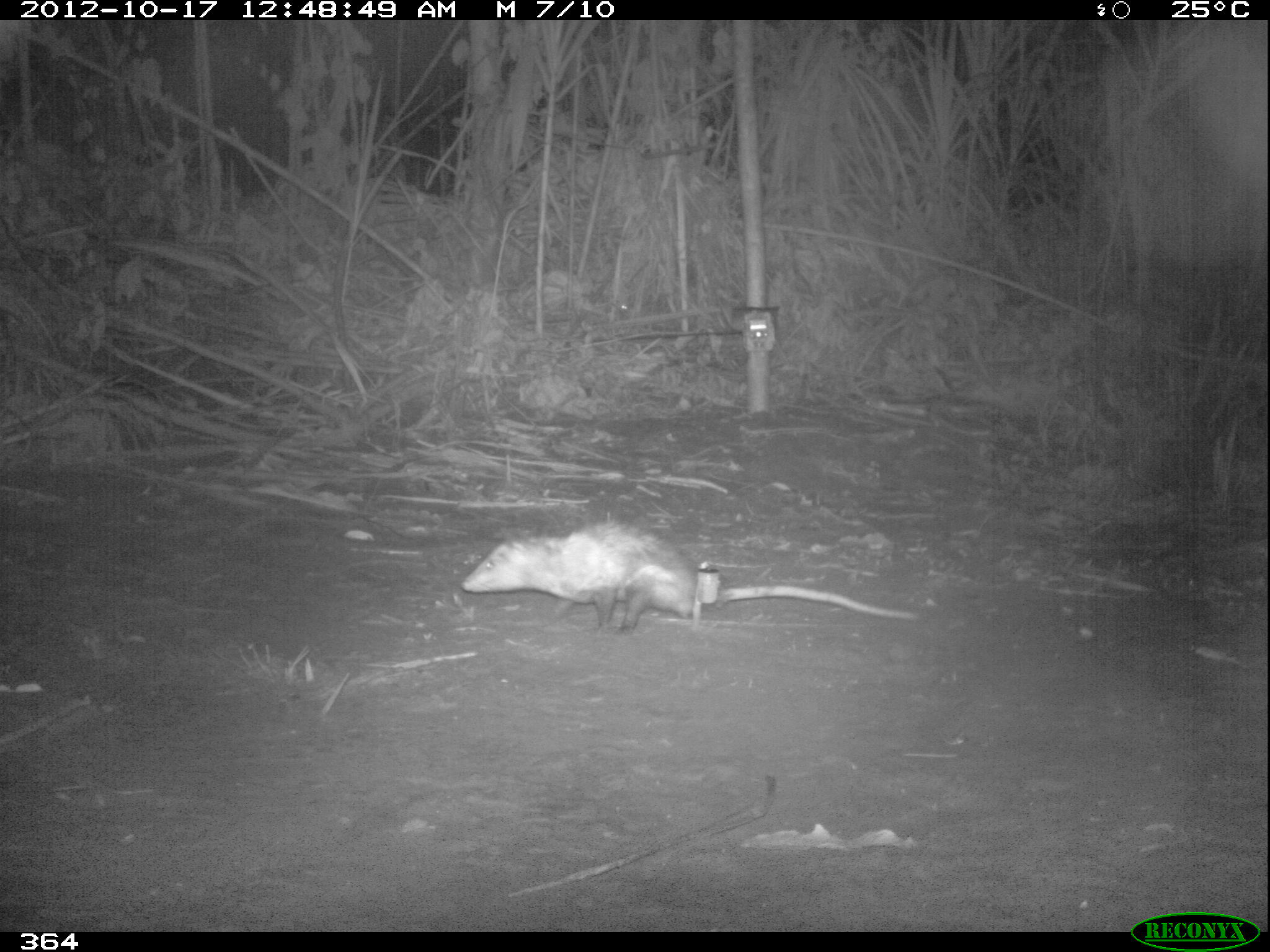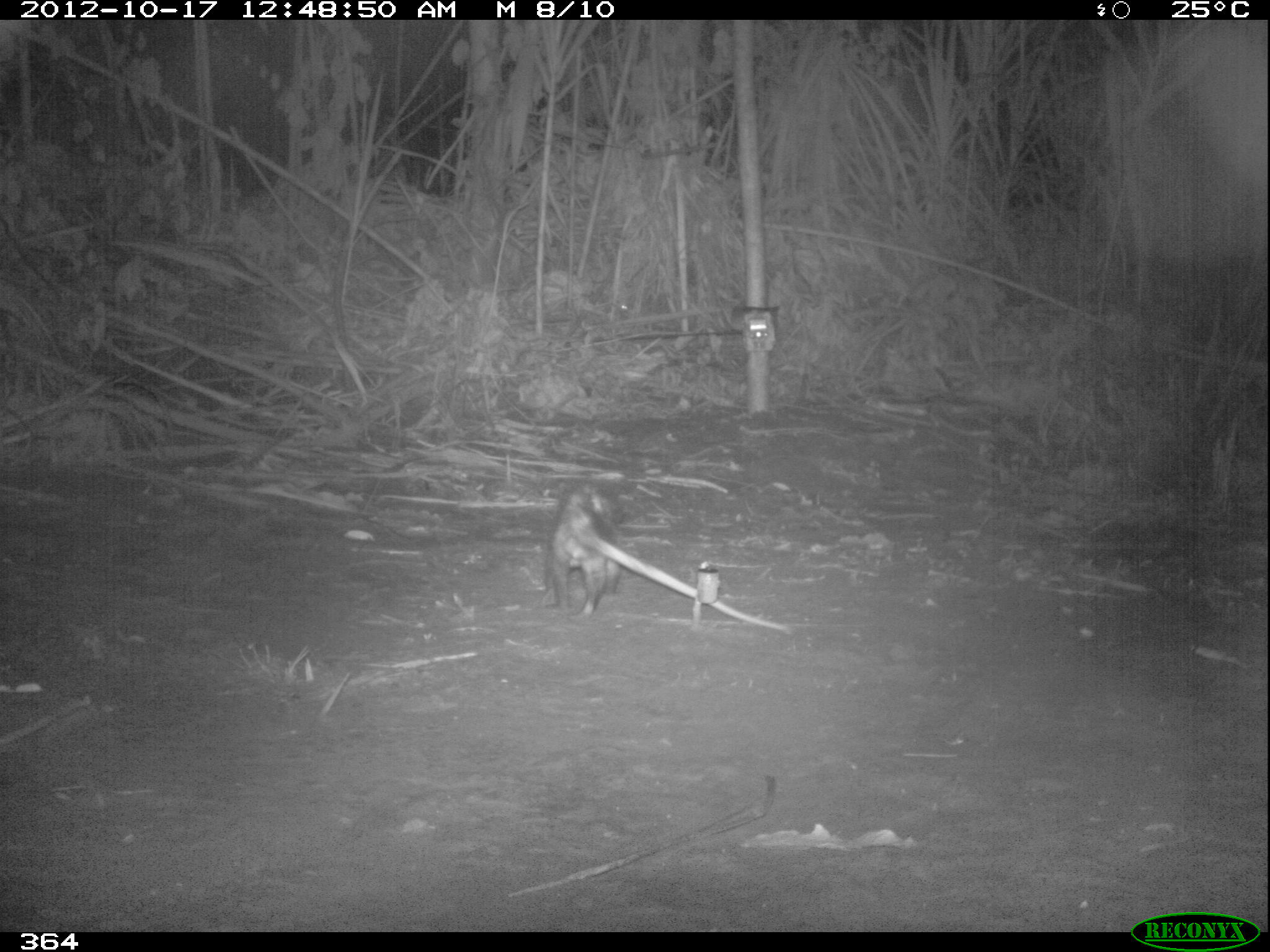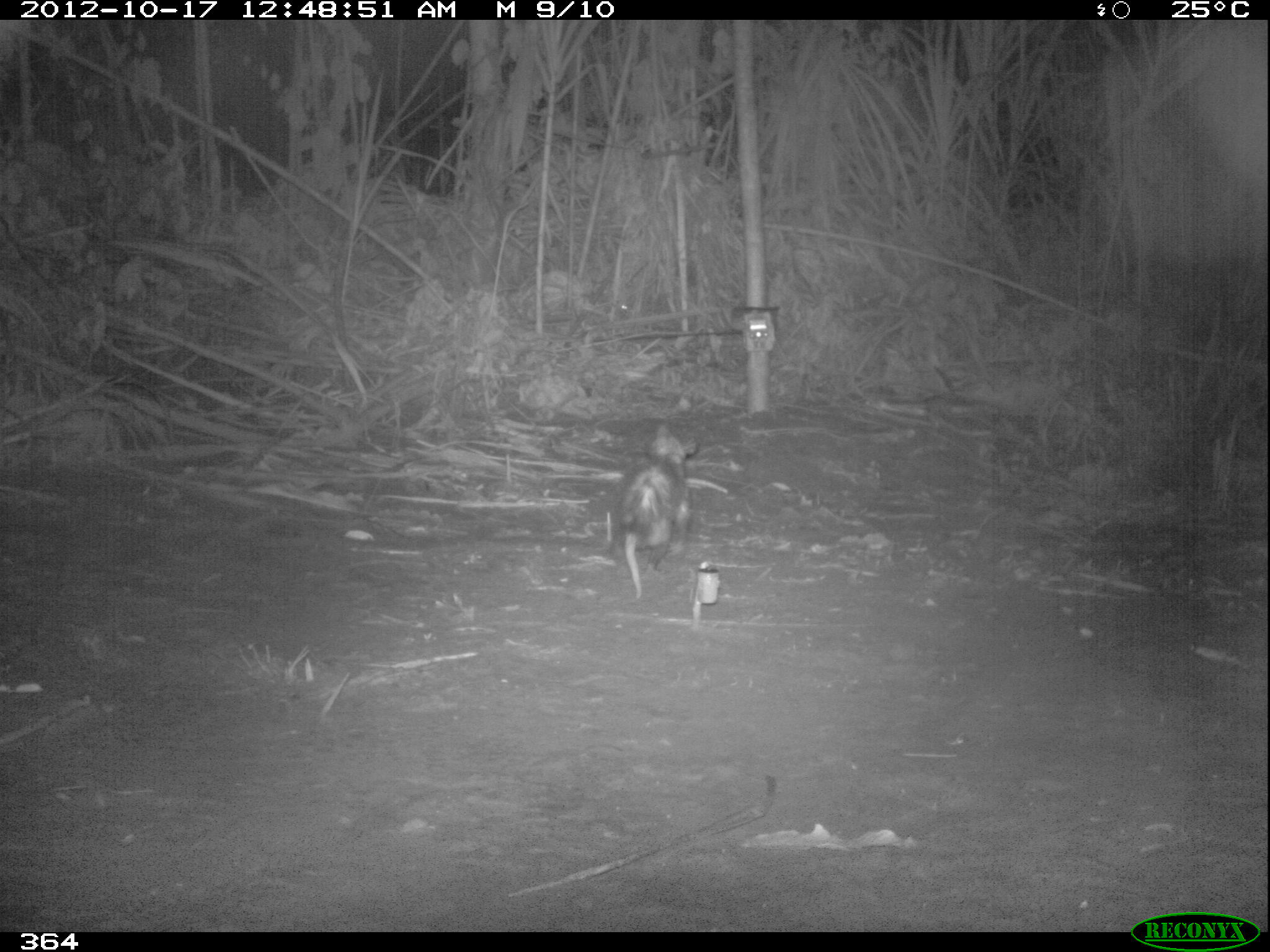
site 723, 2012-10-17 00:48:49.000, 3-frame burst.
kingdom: Animalia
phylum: Chordata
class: Mammalia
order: Didelphimorphia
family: Didelphidae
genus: Didelphis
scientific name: Didelphis marsupialis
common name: southern opossum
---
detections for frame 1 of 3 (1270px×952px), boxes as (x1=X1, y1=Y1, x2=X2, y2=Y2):
didelphis marsupialis: (x1=459, y1=518, x2=915, y2=634)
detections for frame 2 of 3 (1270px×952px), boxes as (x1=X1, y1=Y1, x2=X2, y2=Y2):
didelphis marsupialis: (x1=545, y1=480, x2=786, y2=632)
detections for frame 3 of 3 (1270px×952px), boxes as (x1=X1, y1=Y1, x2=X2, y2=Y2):
didelphis marsupialis: (x1=604, y1=424, x2=698, y2=601)